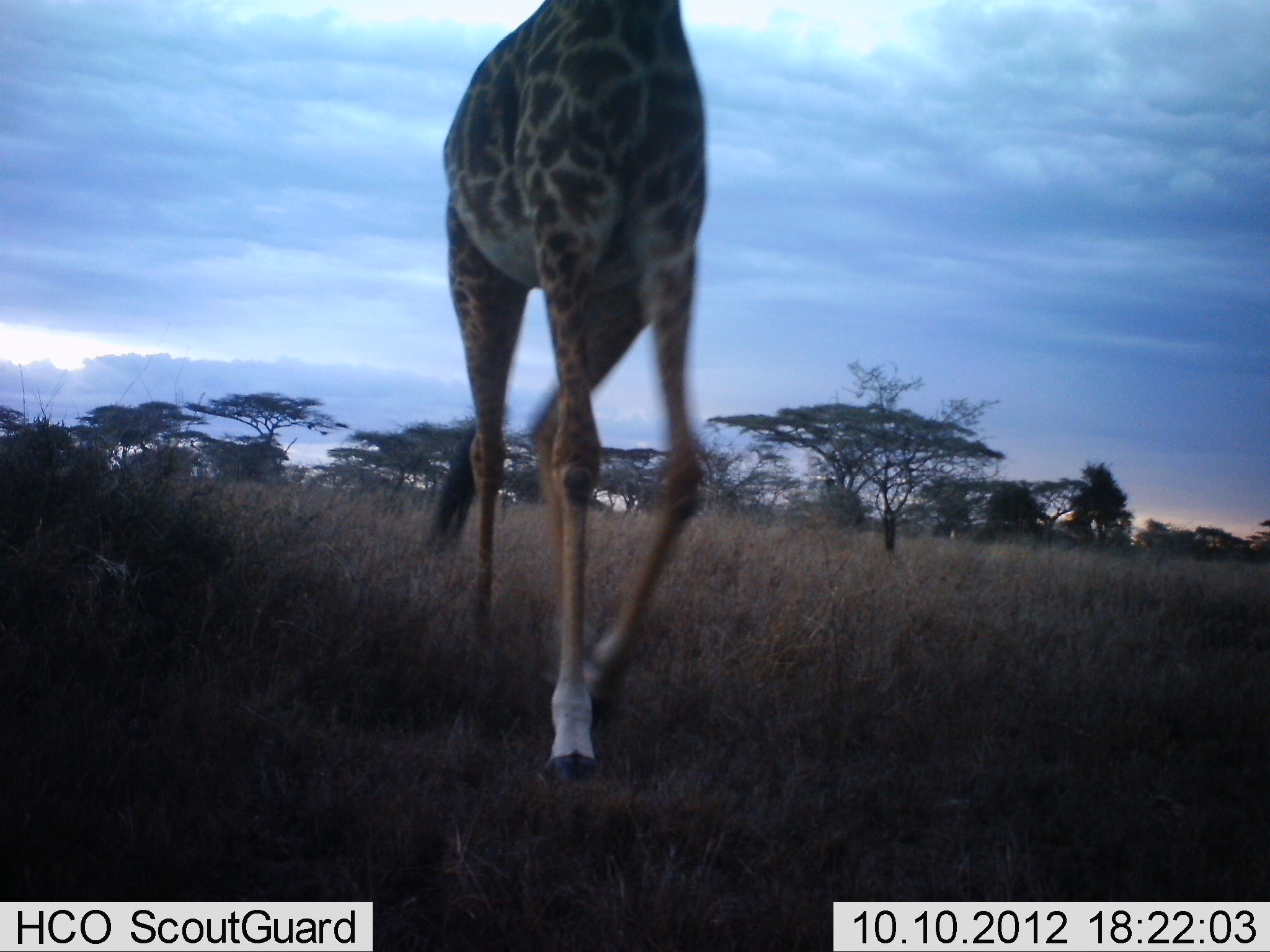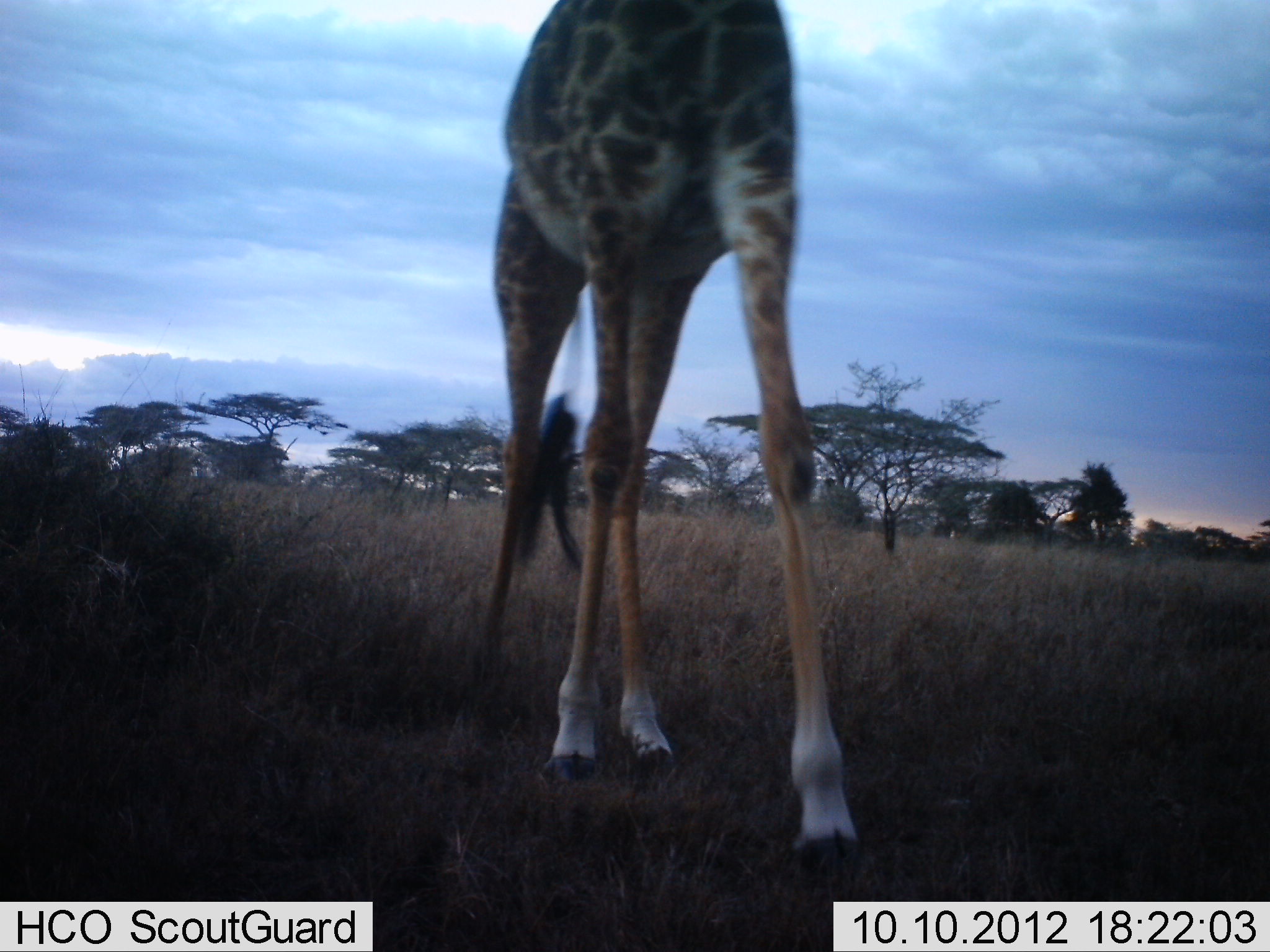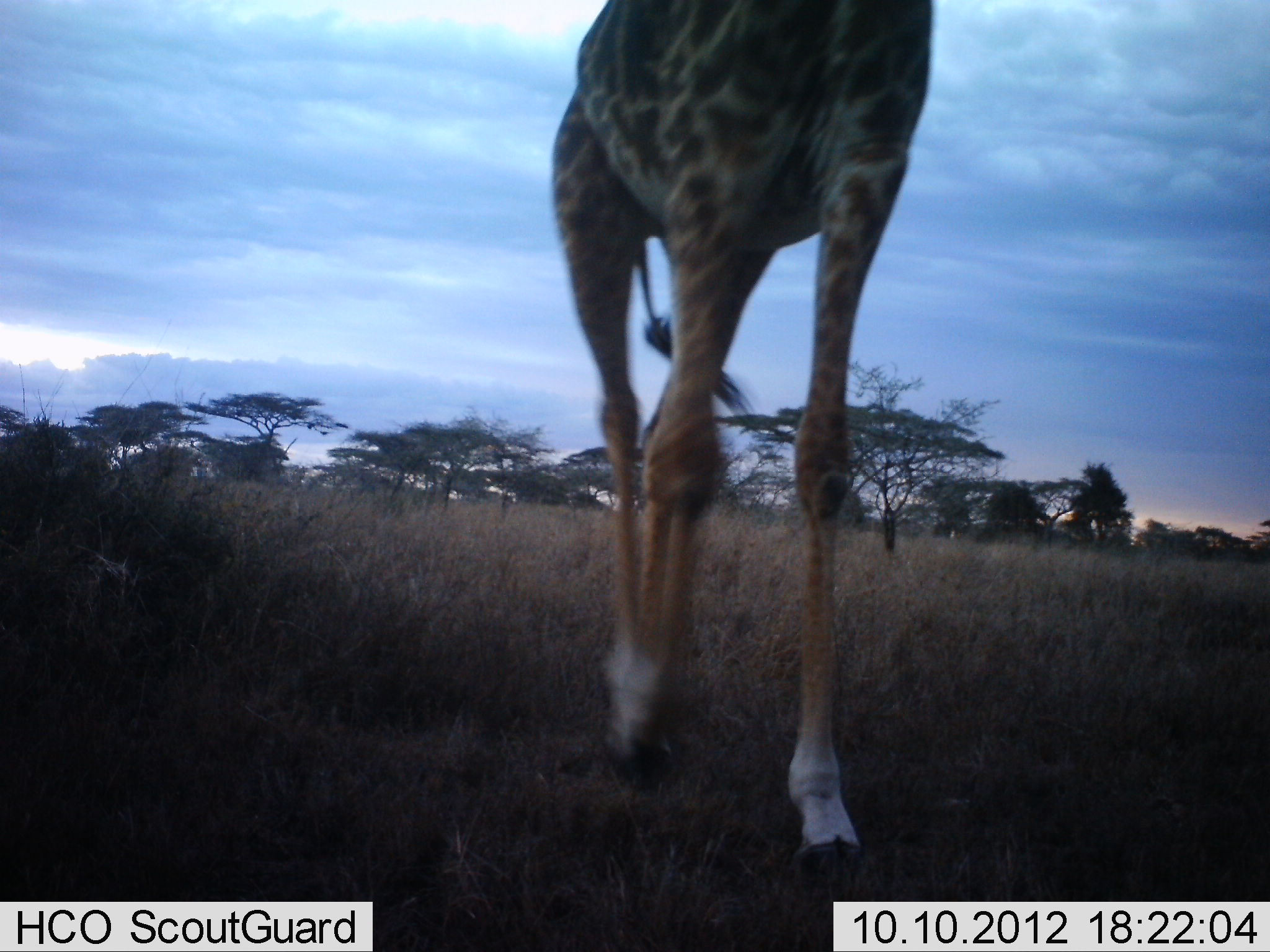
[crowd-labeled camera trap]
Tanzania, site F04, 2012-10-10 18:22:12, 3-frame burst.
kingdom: Animalia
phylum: Chordata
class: Mammalia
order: Artiodactyla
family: Giraffidae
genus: Giraffa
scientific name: Giraffa camelopardalis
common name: giraffe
Giraffe (Giraffa camelopardalis), count 1. Behavior (volunteer vote fractions): standing 0%, resting 0%, moving 100%, interacting 0%. Young present (vote fraction): 0%. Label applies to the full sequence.